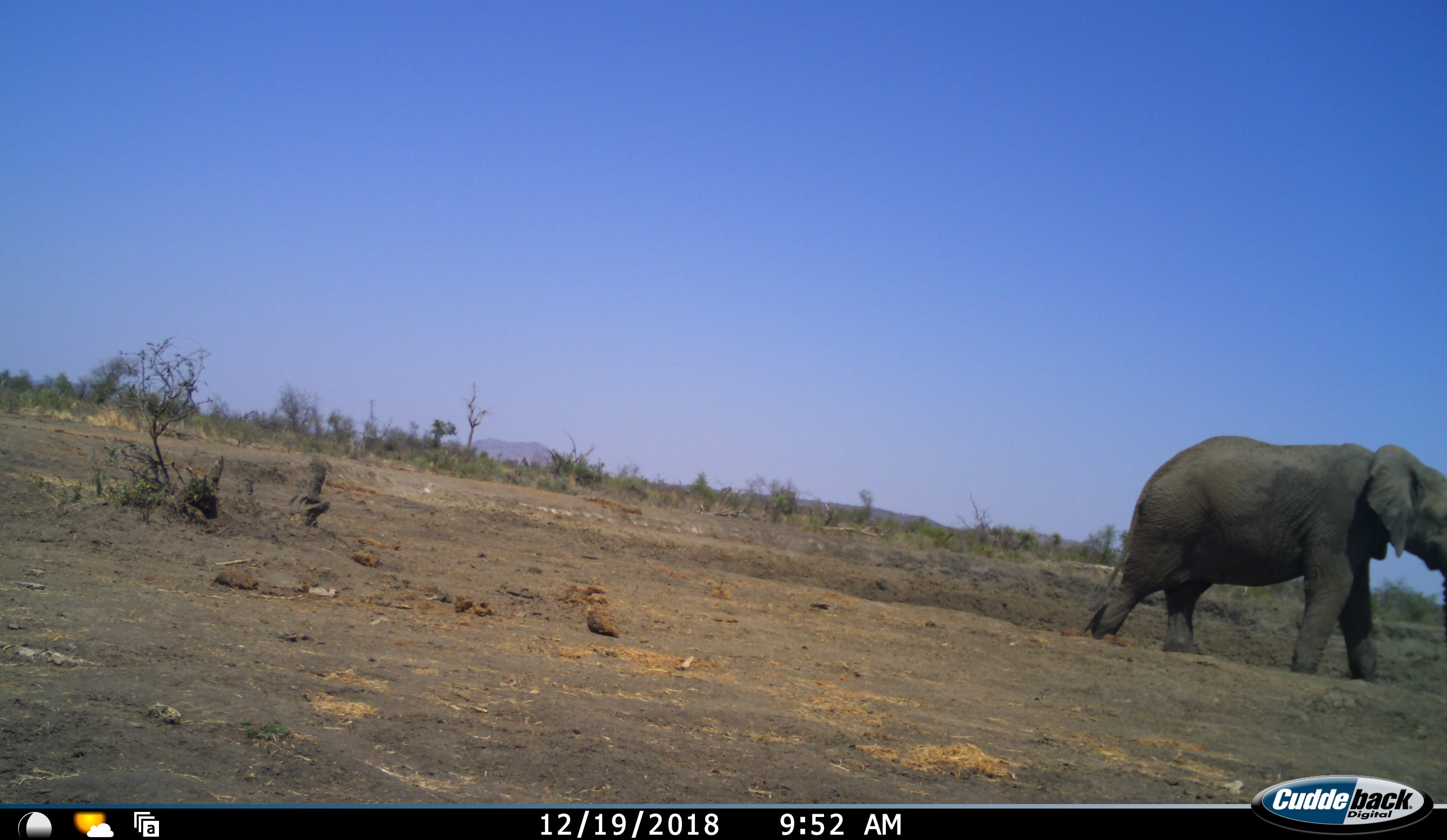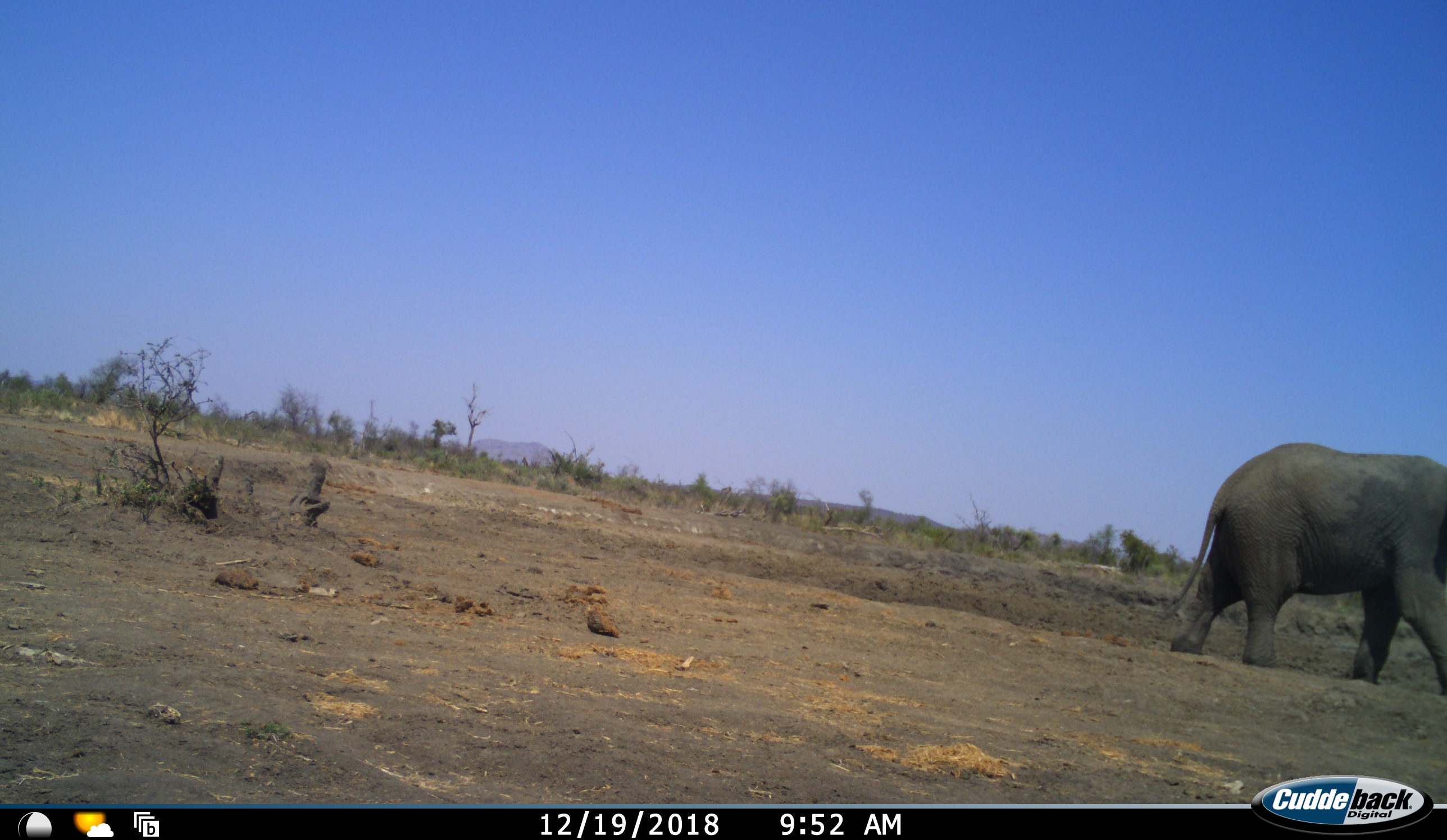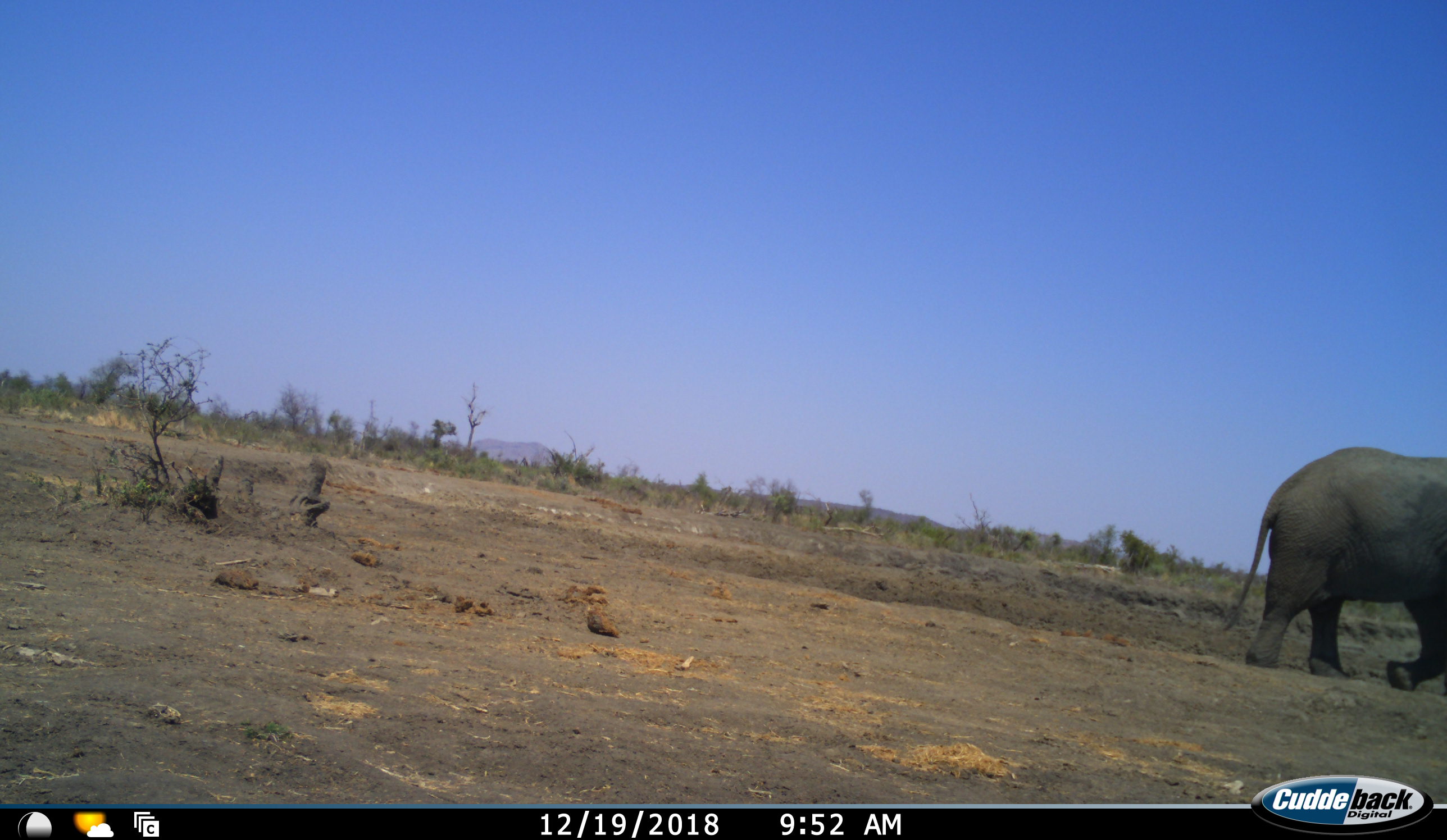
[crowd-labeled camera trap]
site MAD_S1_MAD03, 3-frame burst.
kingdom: Animalia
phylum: Chordata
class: Mammalia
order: Proboscidea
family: Elephantidae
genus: Loxodonta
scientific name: Loxodonta africana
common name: african bush elephant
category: elephant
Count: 1.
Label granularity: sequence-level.